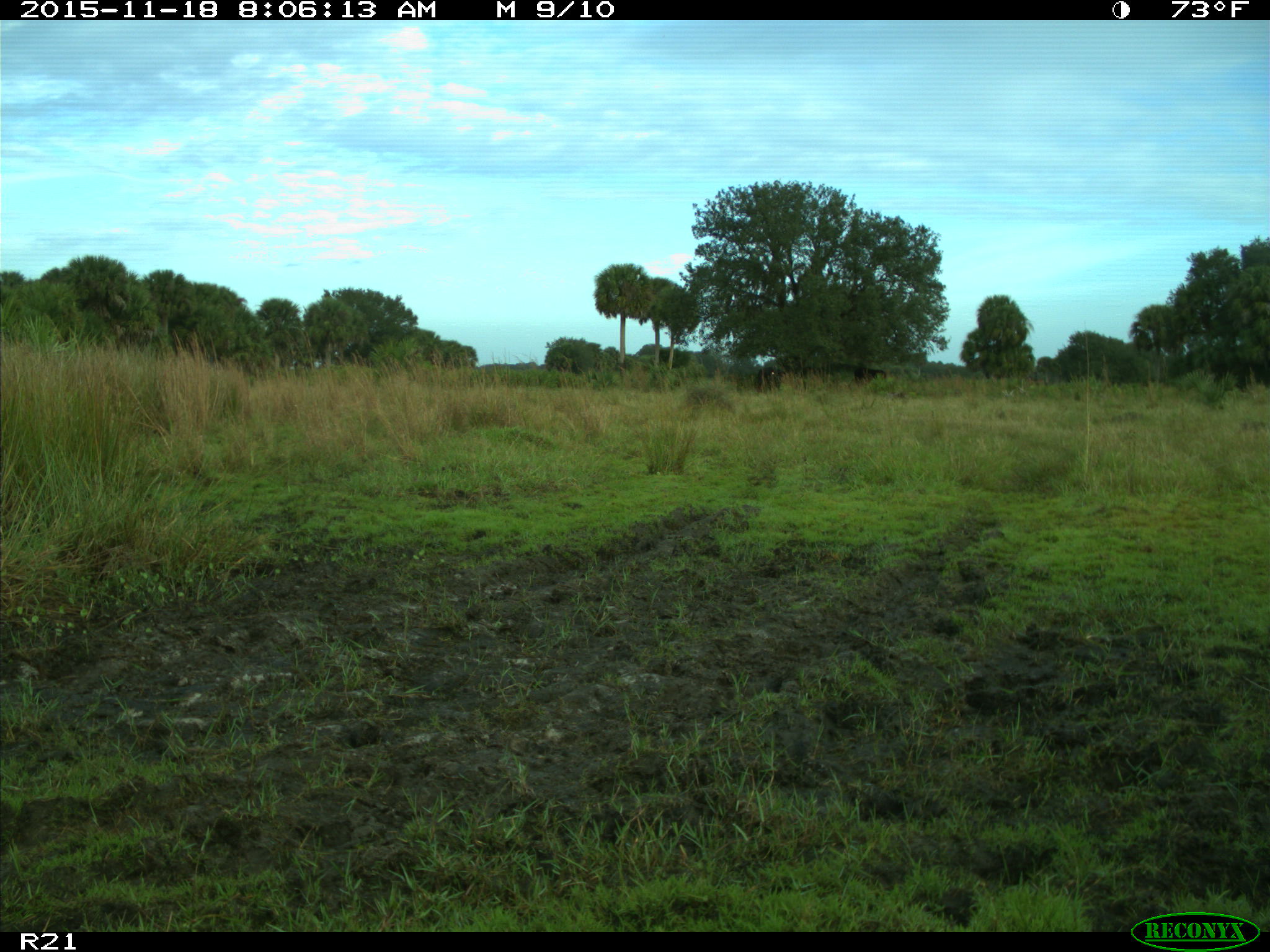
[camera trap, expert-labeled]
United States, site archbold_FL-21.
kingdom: Animalia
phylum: Chordata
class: Mammalia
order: Artiodactyla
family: Bovidae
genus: Bos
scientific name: Bos taurus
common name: domestic cow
Bos taurus (domestic cow).